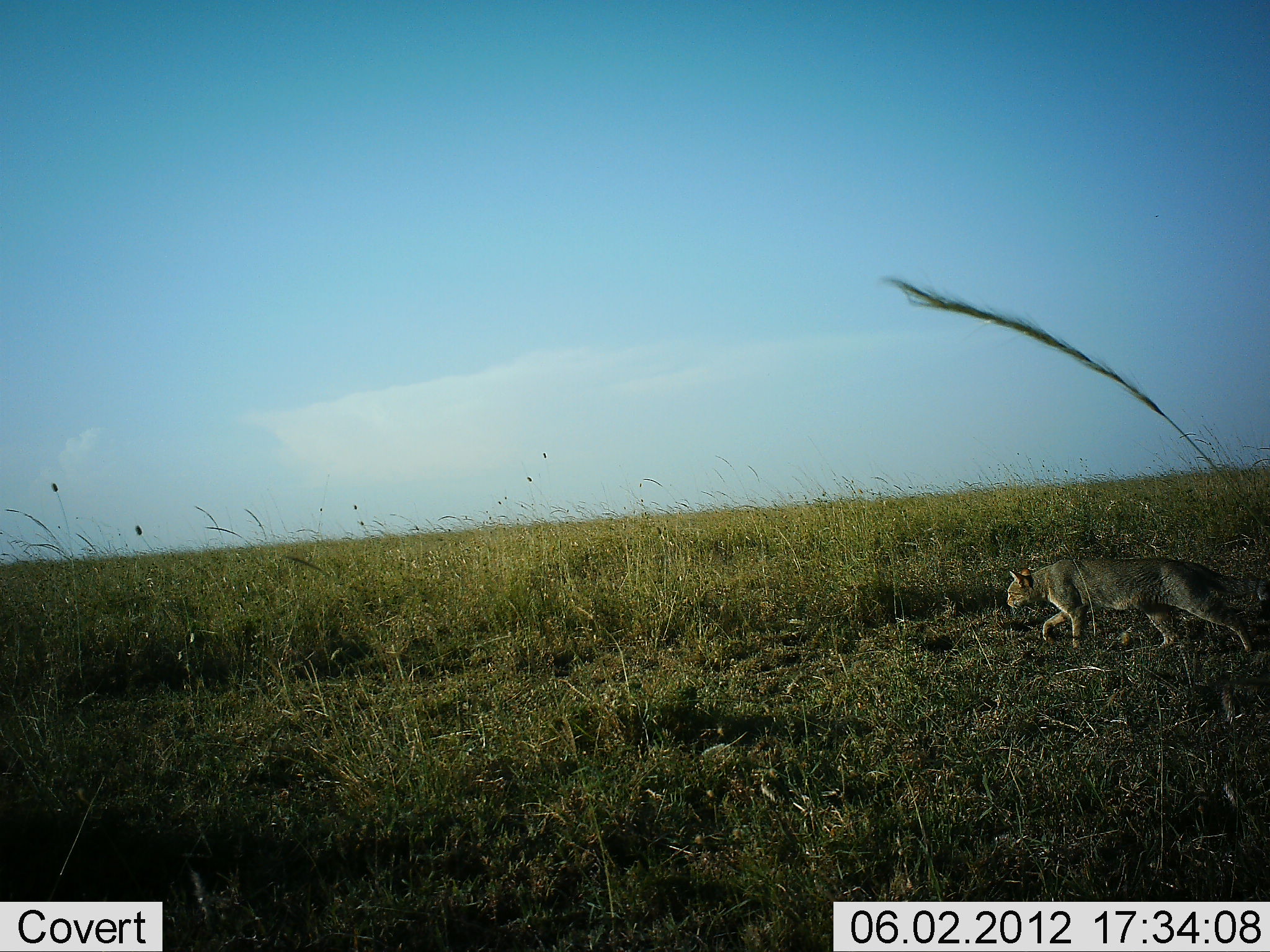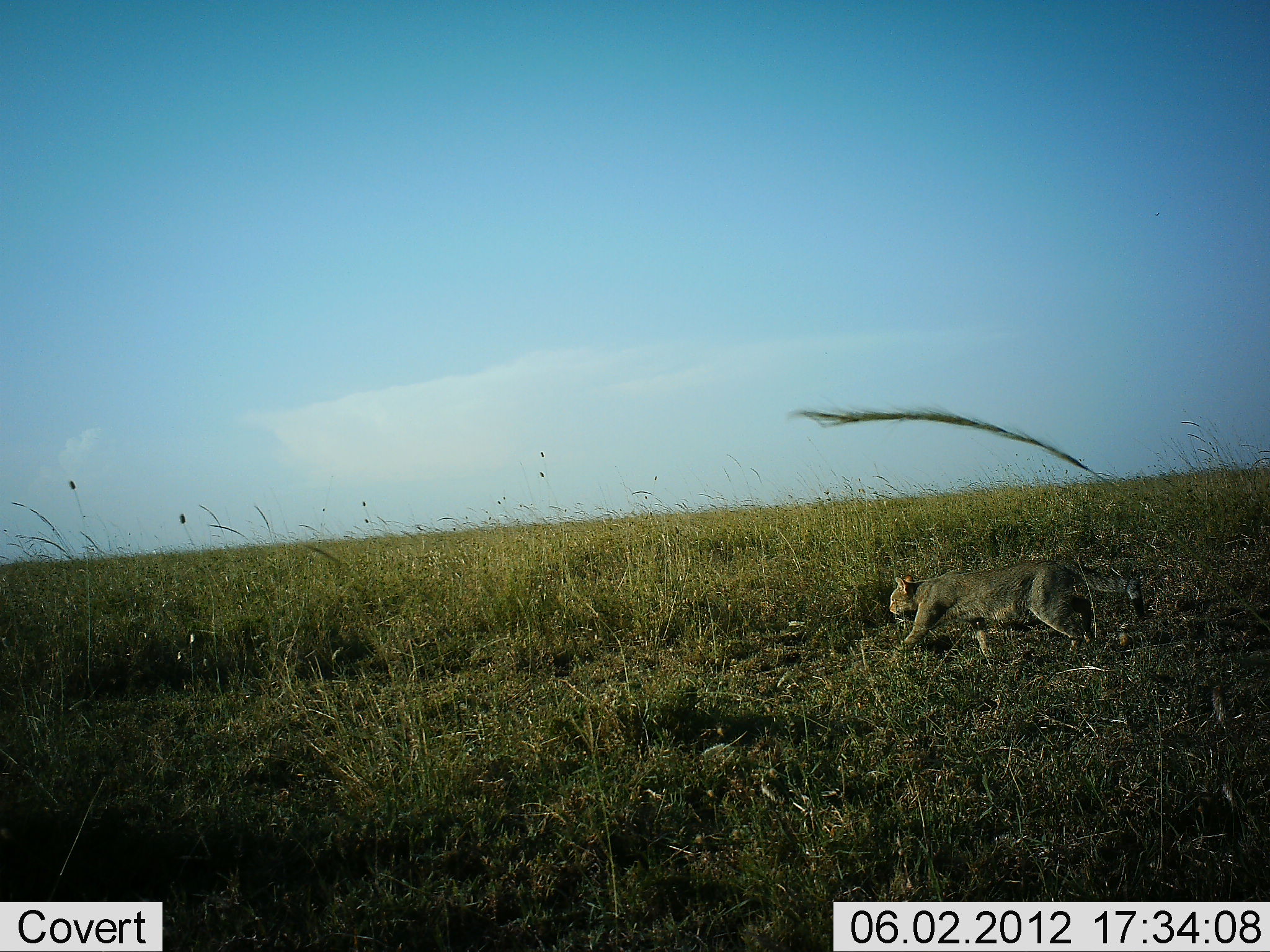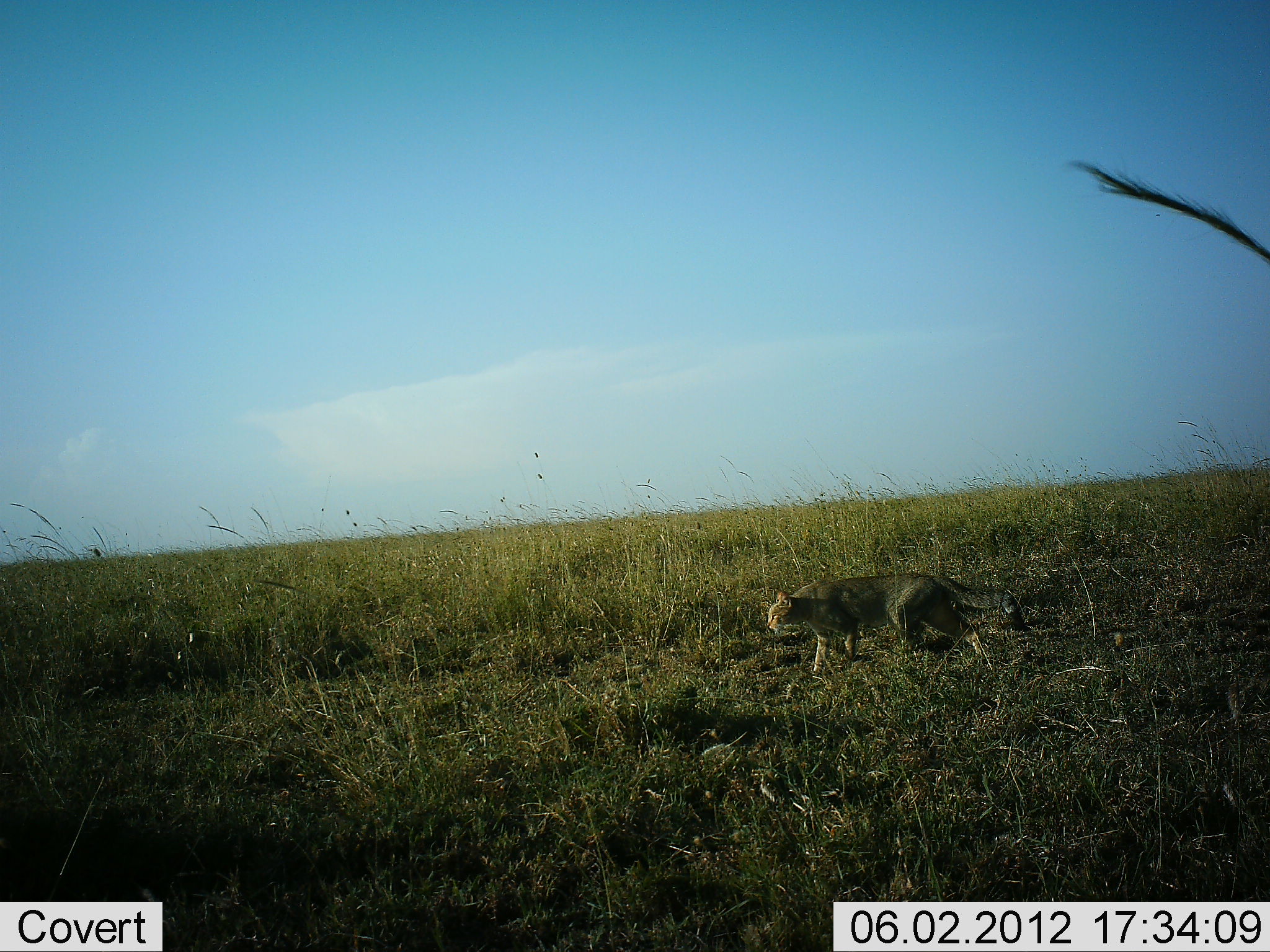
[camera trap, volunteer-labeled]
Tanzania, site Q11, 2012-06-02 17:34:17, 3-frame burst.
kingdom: Animalia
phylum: Chordata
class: Mammalia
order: Carnivora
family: Felidae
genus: Felis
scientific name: Felis lybica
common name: african wild cat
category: wildcat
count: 1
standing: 0%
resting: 0%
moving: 100%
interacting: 0%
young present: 0%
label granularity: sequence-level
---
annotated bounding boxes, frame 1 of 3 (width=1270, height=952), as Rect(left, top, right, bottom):
animal: Rect(1006, 557, 1270, 654)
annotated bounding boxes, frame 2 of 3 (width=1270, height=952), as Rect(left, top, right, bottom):
animal: Rect(888, 559, 1146, 661)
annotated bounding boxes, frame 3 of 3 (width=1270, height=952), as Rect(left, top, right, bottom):
animal: Rect(766, 572, 1025, 676)